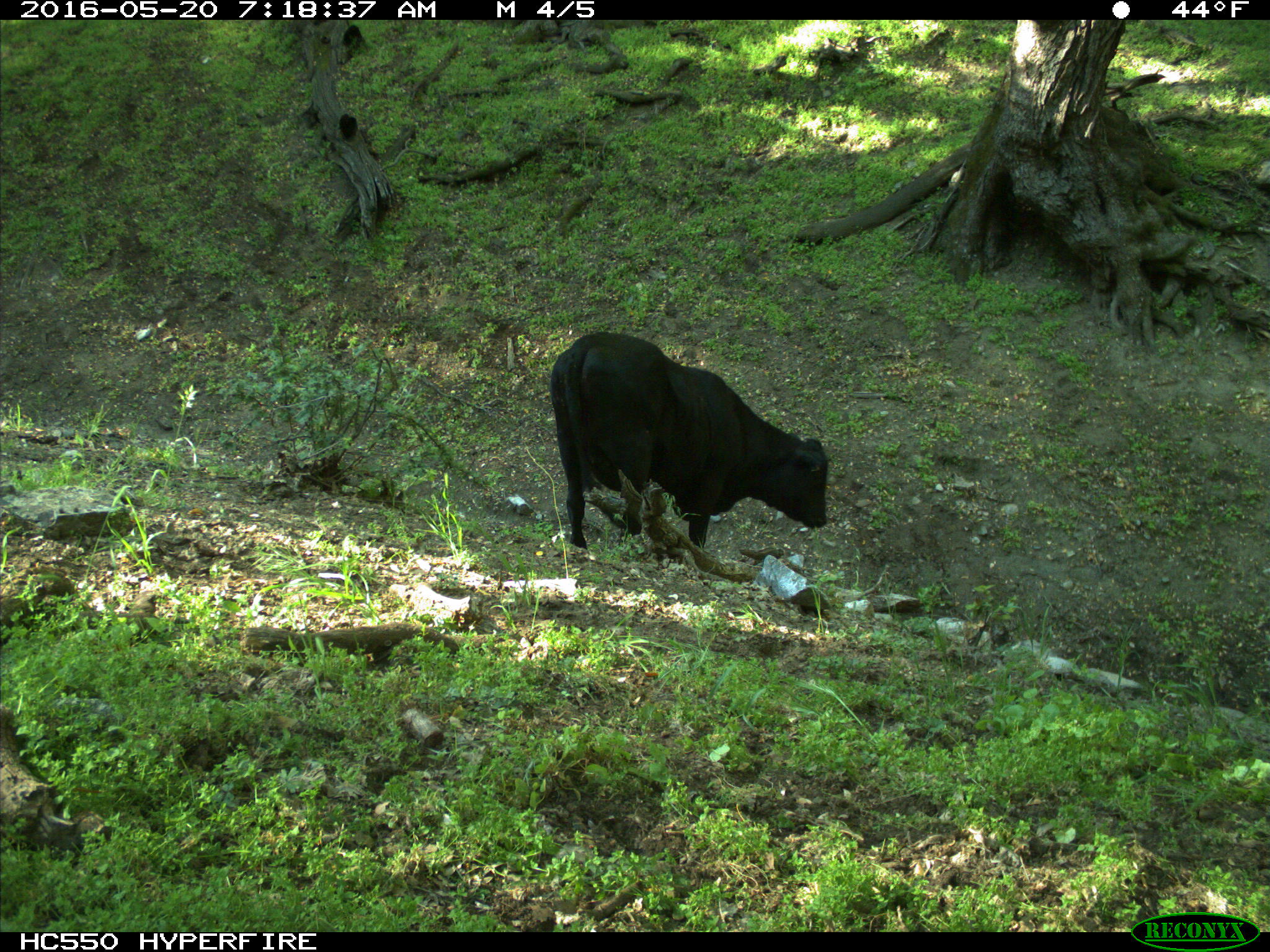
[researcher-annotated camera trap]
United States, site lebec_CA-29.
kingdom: Animalia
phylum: Chordata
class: Mammalia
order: Artiodactyla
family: Bovidae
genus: Bos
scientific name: Bos taurus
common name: domestic cow